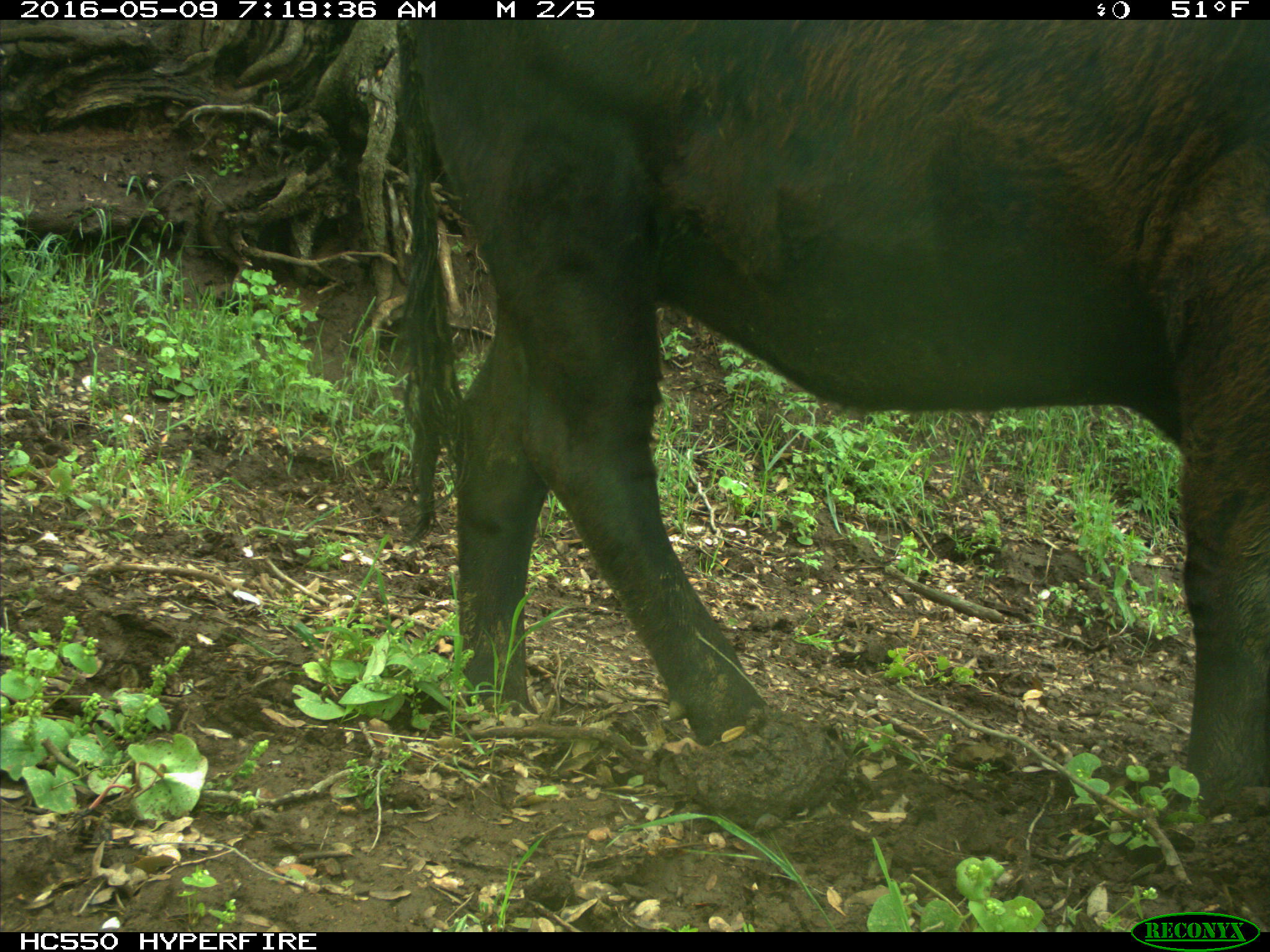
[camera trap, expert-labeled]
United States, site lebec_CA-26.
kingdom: Animalia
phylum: Chordata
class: Mammalia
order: Artiodactyla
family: Bovidae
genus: Bos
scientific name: Bos taurus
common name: domestic cow